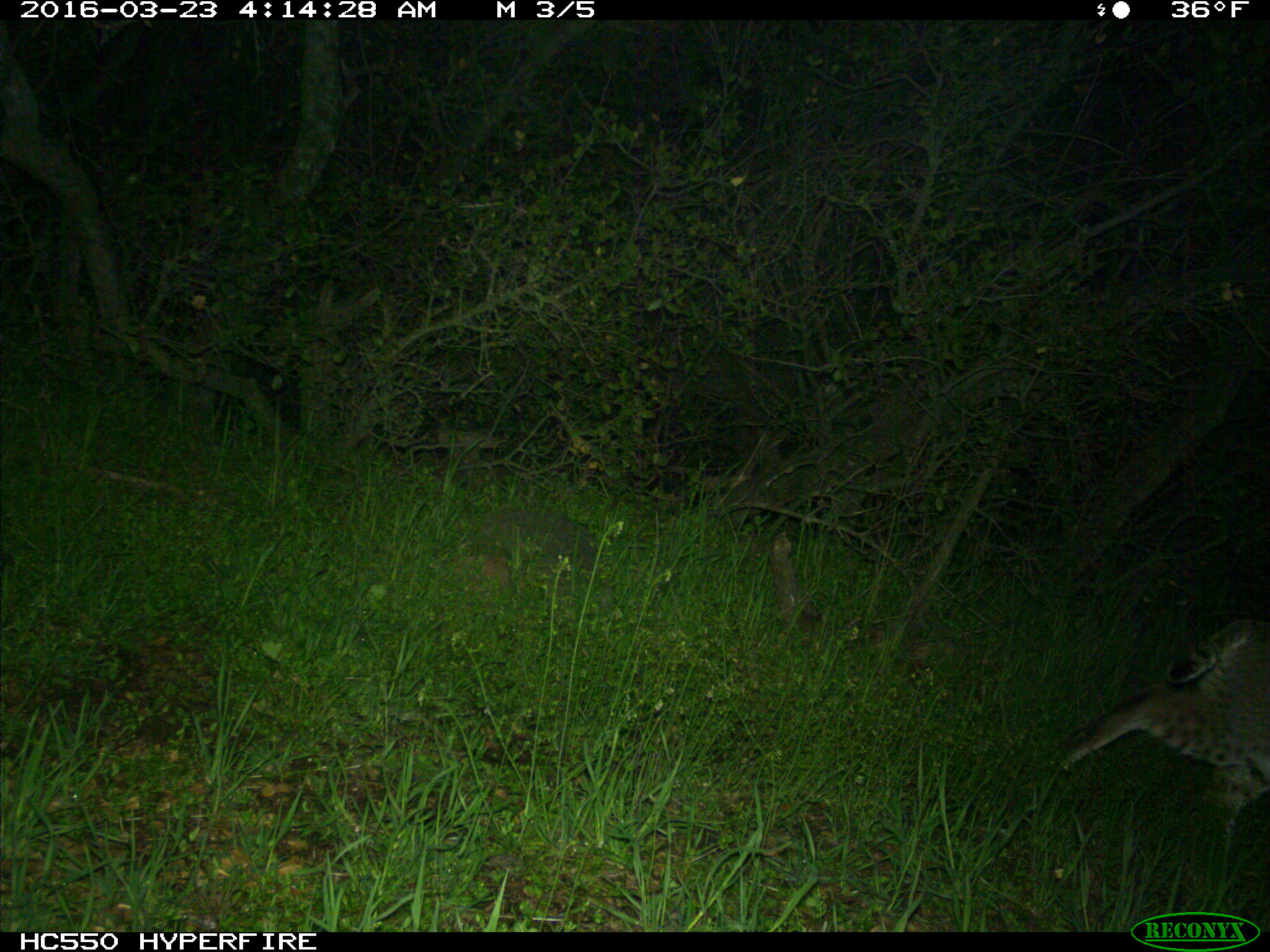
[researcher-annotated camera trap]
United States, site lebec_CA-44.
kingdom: Animalia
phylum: Chordata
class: Mammalia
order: Carnivora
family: Felidae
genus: Lynx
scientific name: Lynx rufus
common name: bobcat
Lynx rufus (bobcat).